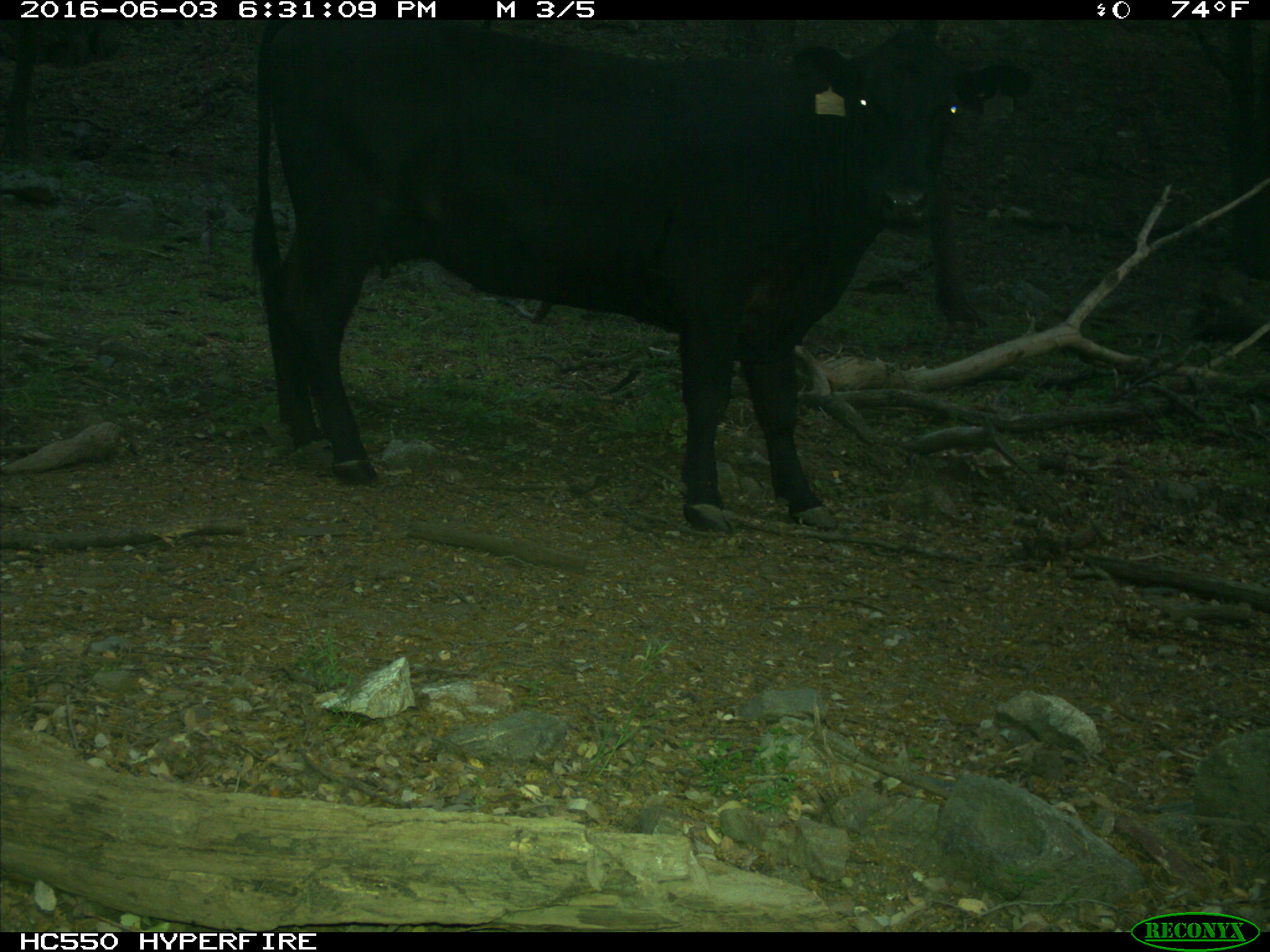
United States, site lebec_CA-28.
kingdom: Animalia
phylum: Chordata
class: Mammalia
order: Artiodactyla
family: Bovidae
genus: Bos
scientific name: Bos taurus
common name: domestic cow